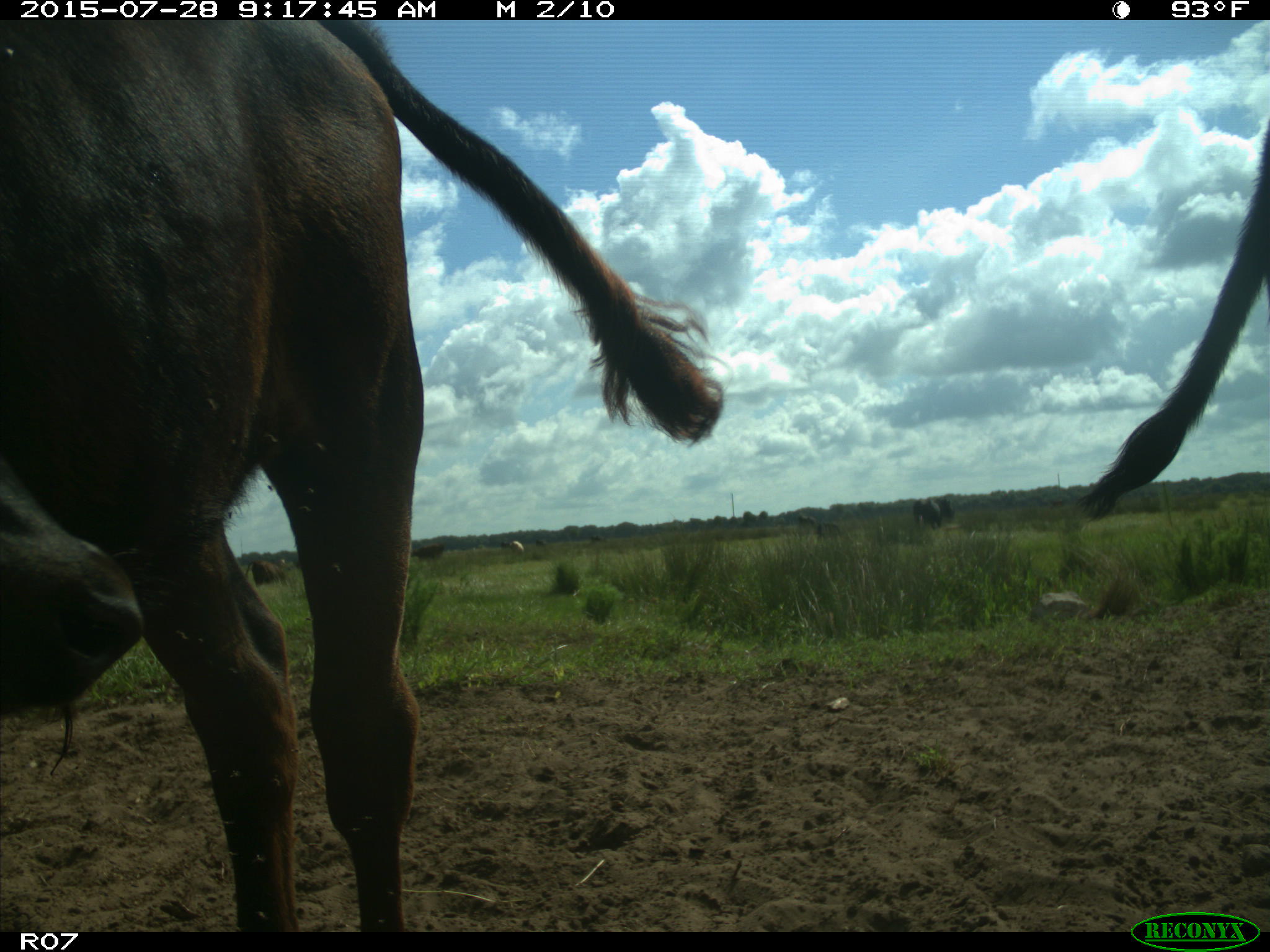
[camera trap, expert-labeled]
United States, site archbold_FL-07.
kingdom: Animalia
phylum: Chordata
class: Mammalia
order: Artiodactyla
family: Bovidae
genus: Bos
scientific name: Bos taurus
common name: domestic cow